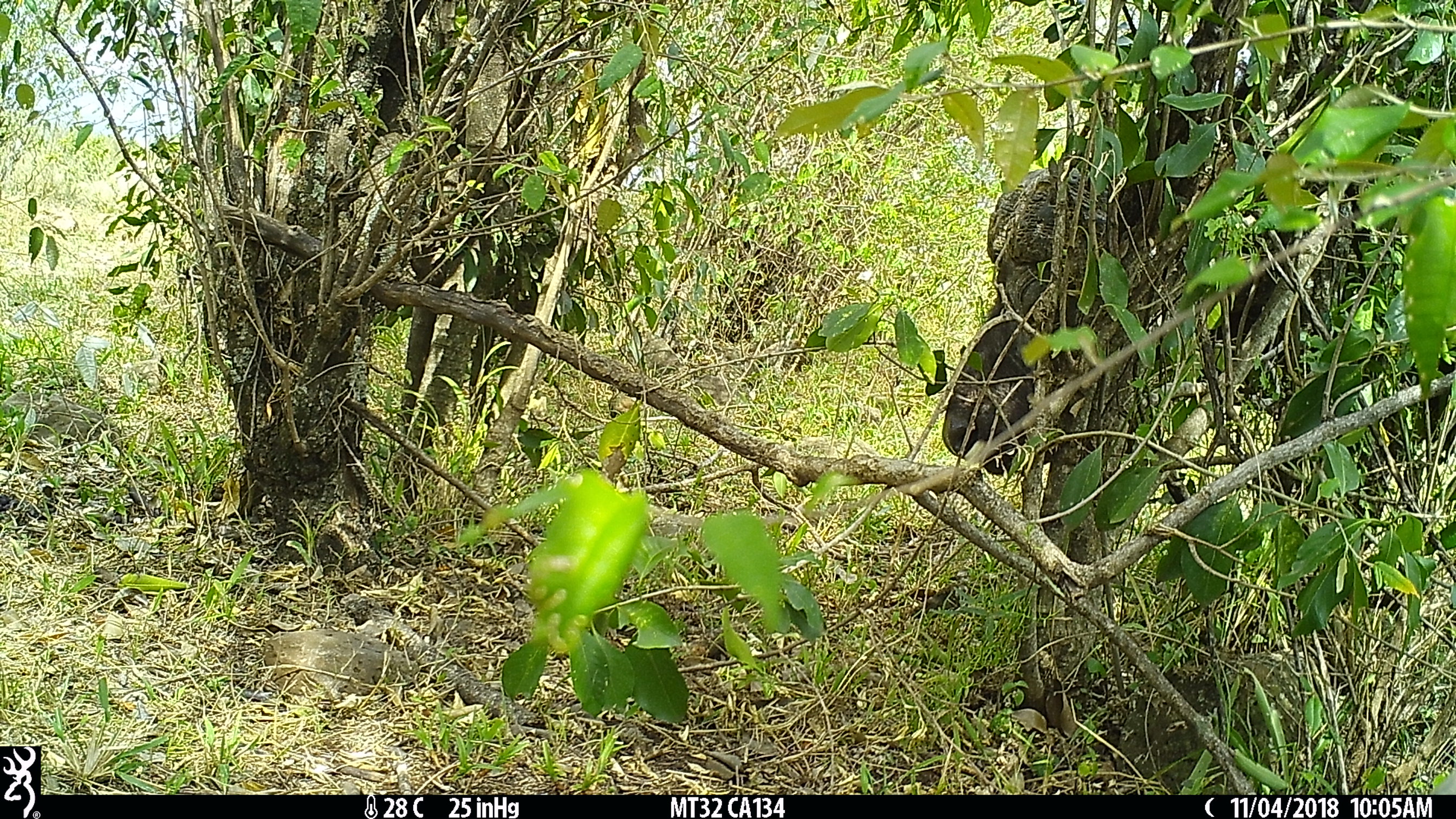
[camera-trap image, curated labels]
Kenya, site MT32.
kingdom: Animalia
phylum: Chordata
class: Mammalia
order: Artiodactyla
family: Bovidae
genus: Syncerus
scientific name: Syncerus caffer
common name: buffalo